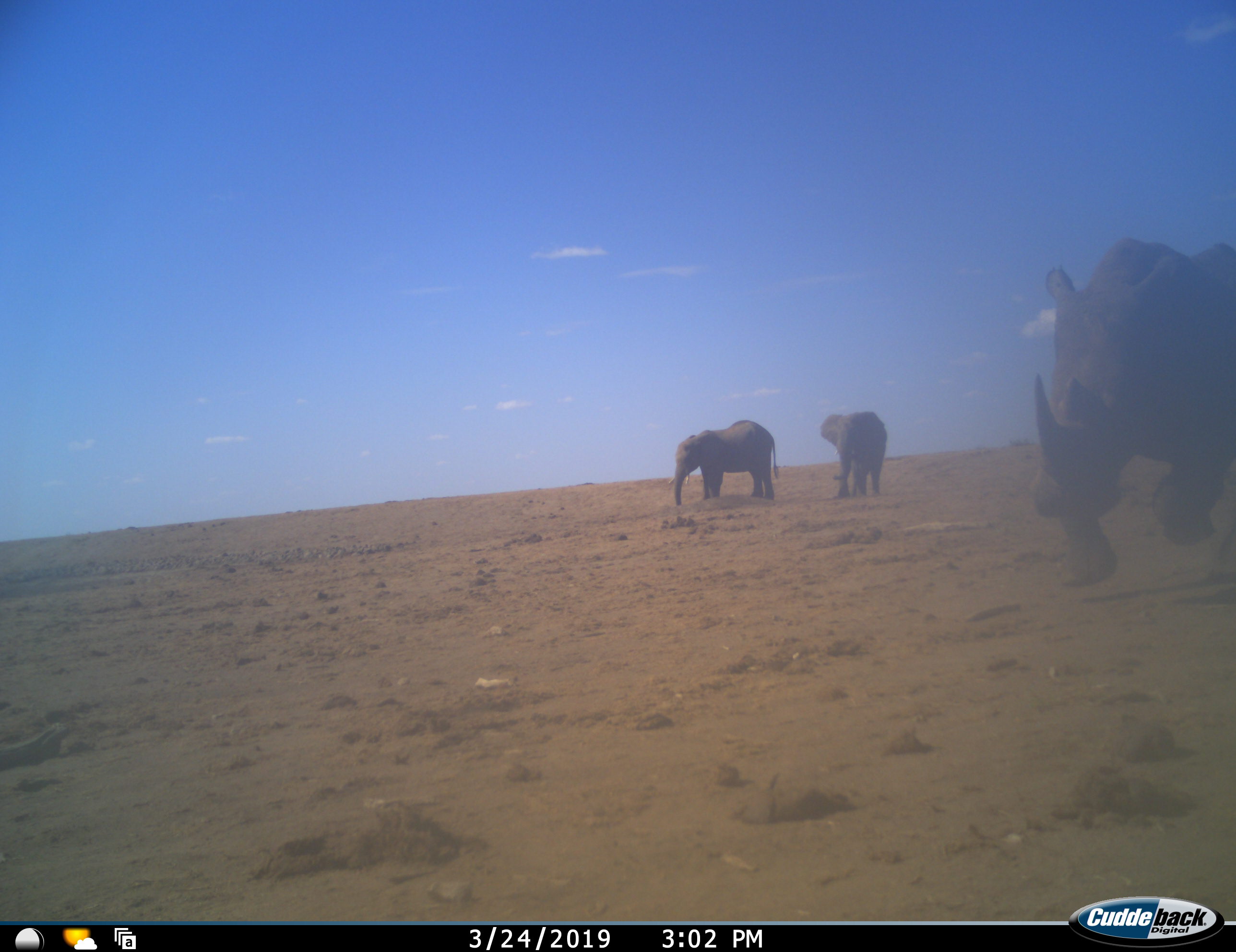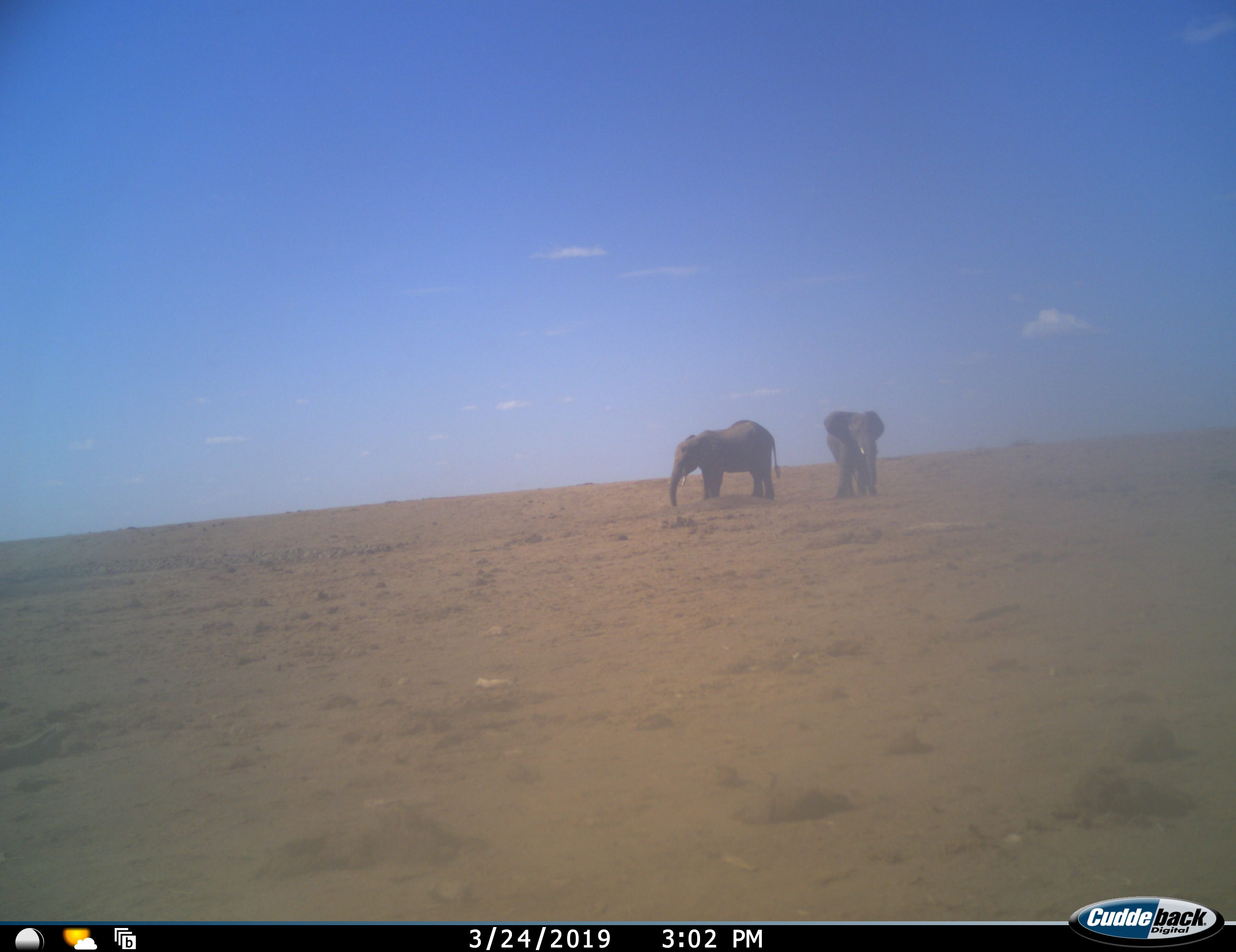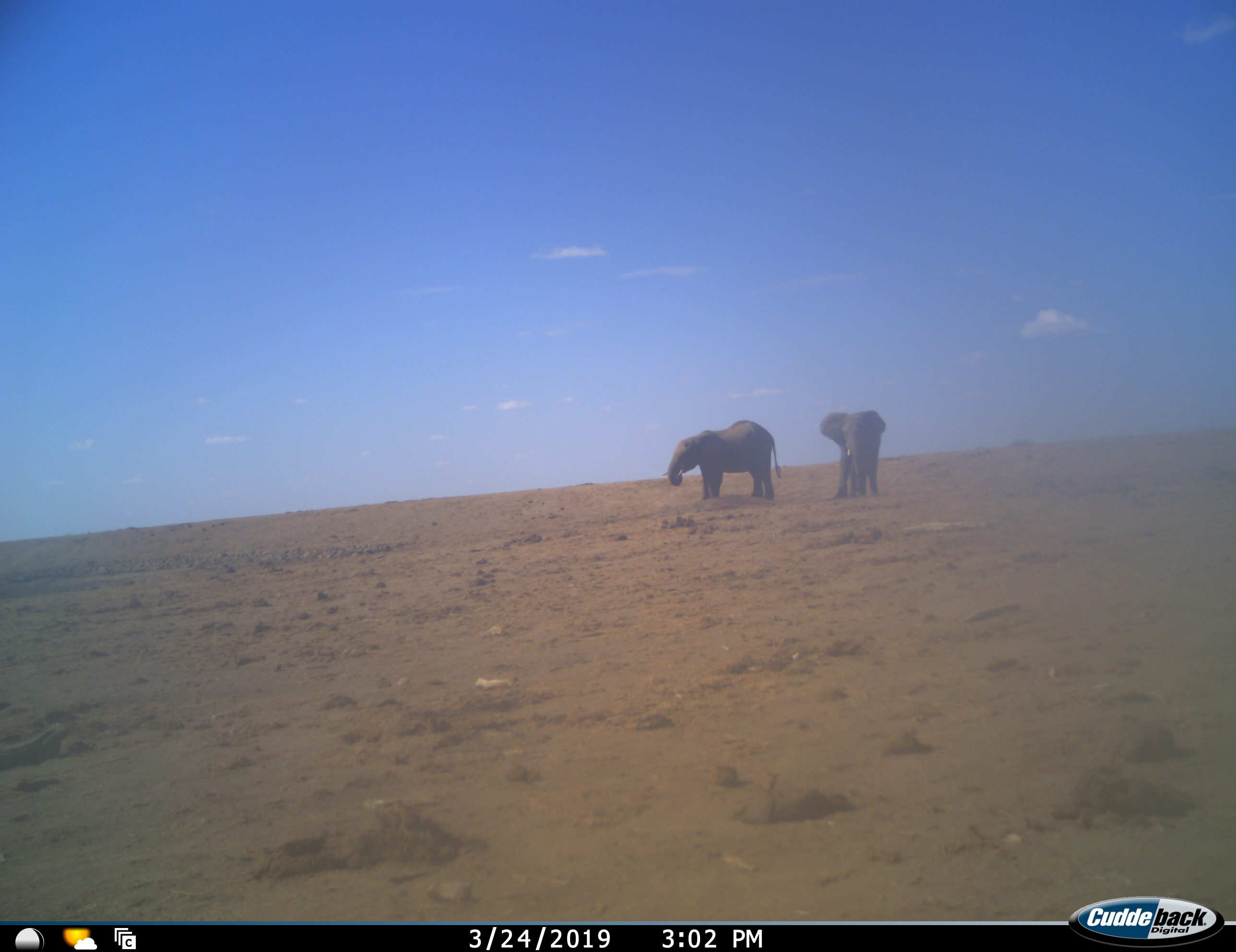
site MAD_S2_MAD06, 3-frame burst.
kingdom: Animalia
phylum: Chordata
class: Mammalia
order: Proboscidea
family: Elephantidae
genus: Loxodonta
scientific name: Loxodonta africana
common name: african bush elephant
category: elephant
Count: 2.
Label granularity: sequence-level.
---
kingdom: Animalia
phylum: Chordata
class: Mammalia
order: Perissodactyla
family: Rhinocerotidae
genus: Diceros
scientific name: Diceros bicornis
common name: black rhinoceros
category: rhinocerosblack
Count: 1.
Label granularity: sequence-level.